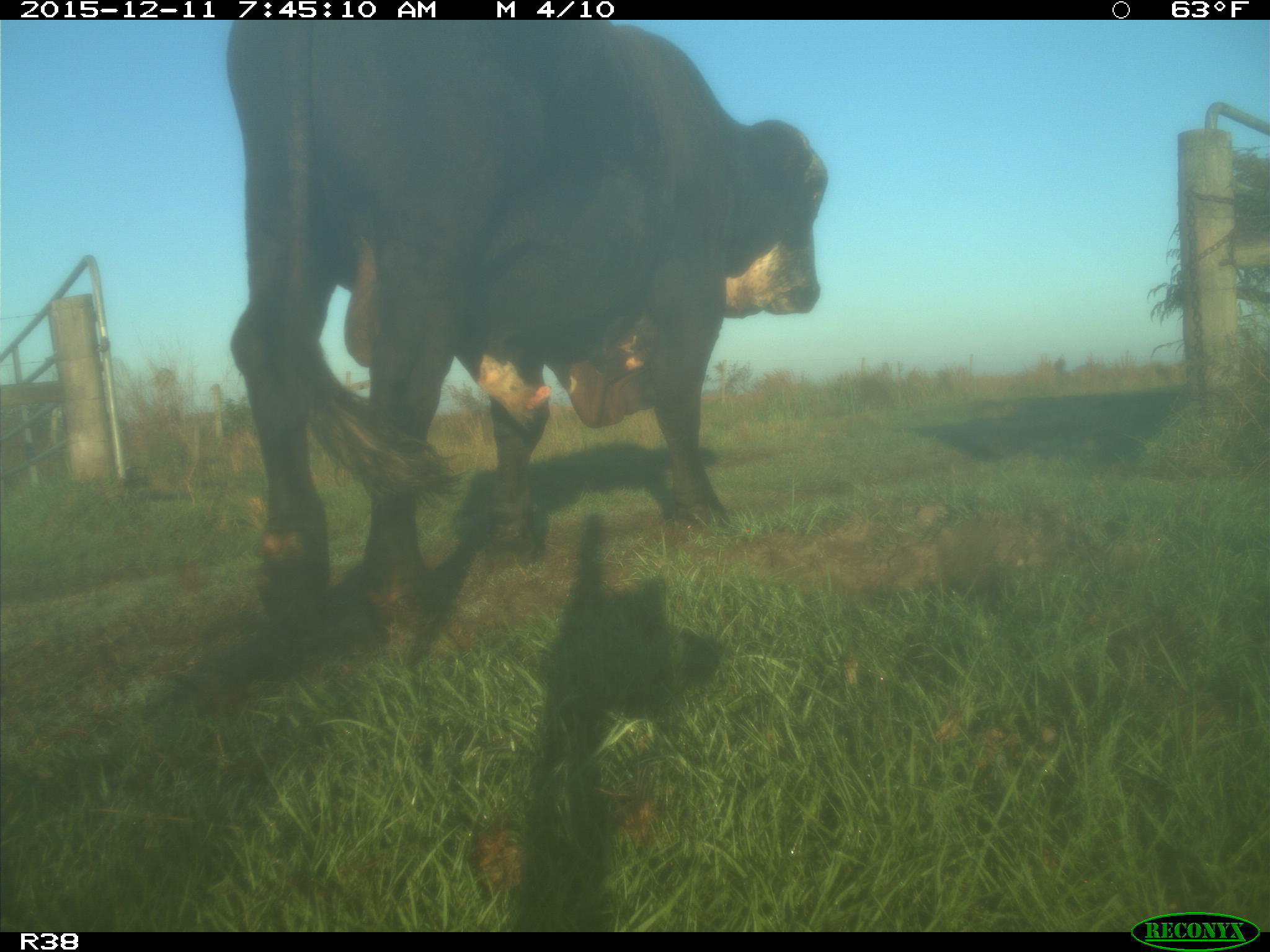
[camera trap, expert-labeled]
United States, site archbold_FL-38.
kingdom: Animalia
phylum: Chordata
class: Mammalia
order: Artiodactyla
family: Bovidae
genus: Bos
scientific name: Bos taurus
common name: domestic cow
Bos taurus (domestic cow).